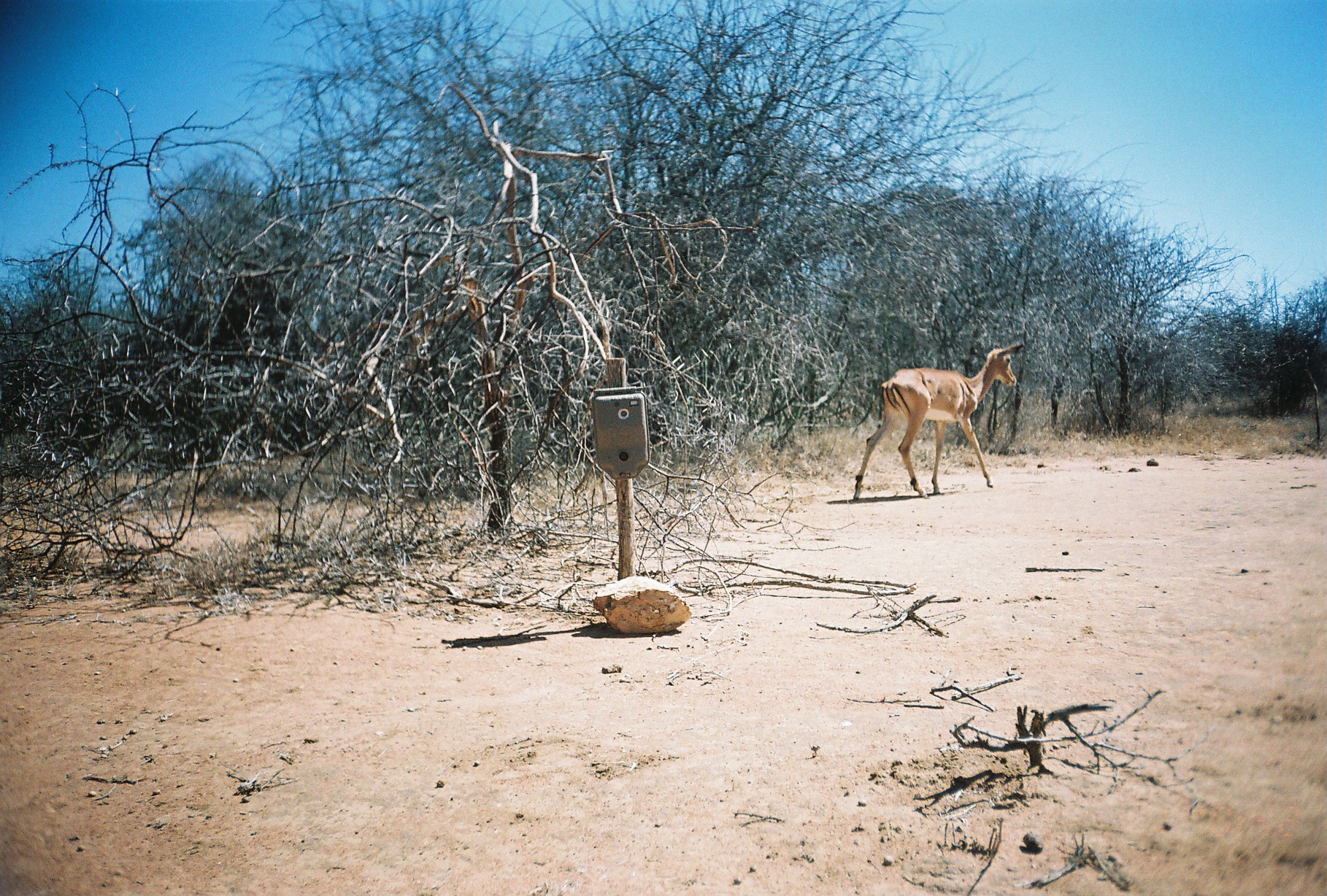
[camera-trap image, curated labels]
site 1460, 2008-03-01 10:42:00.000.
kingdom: Animalia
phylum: Chordata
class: Mammalia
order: Artiodactyla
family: Bovidae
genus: Aepyceros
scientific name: Aepyceros melampus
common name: impala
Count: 1.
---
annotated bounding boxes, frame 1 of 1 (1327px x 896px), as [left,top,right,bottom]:
aepyceros melampus: [853,342,1024,501]